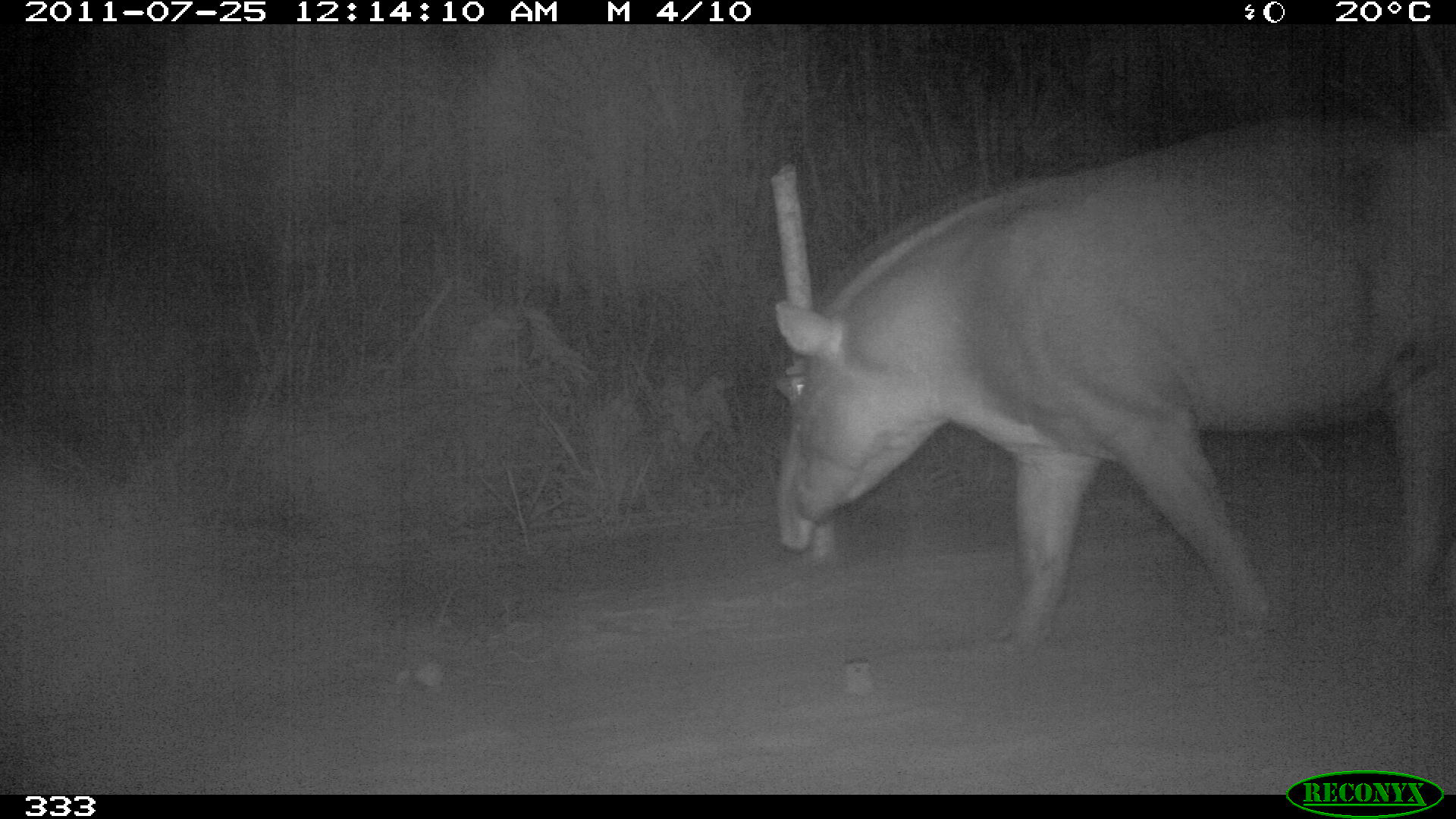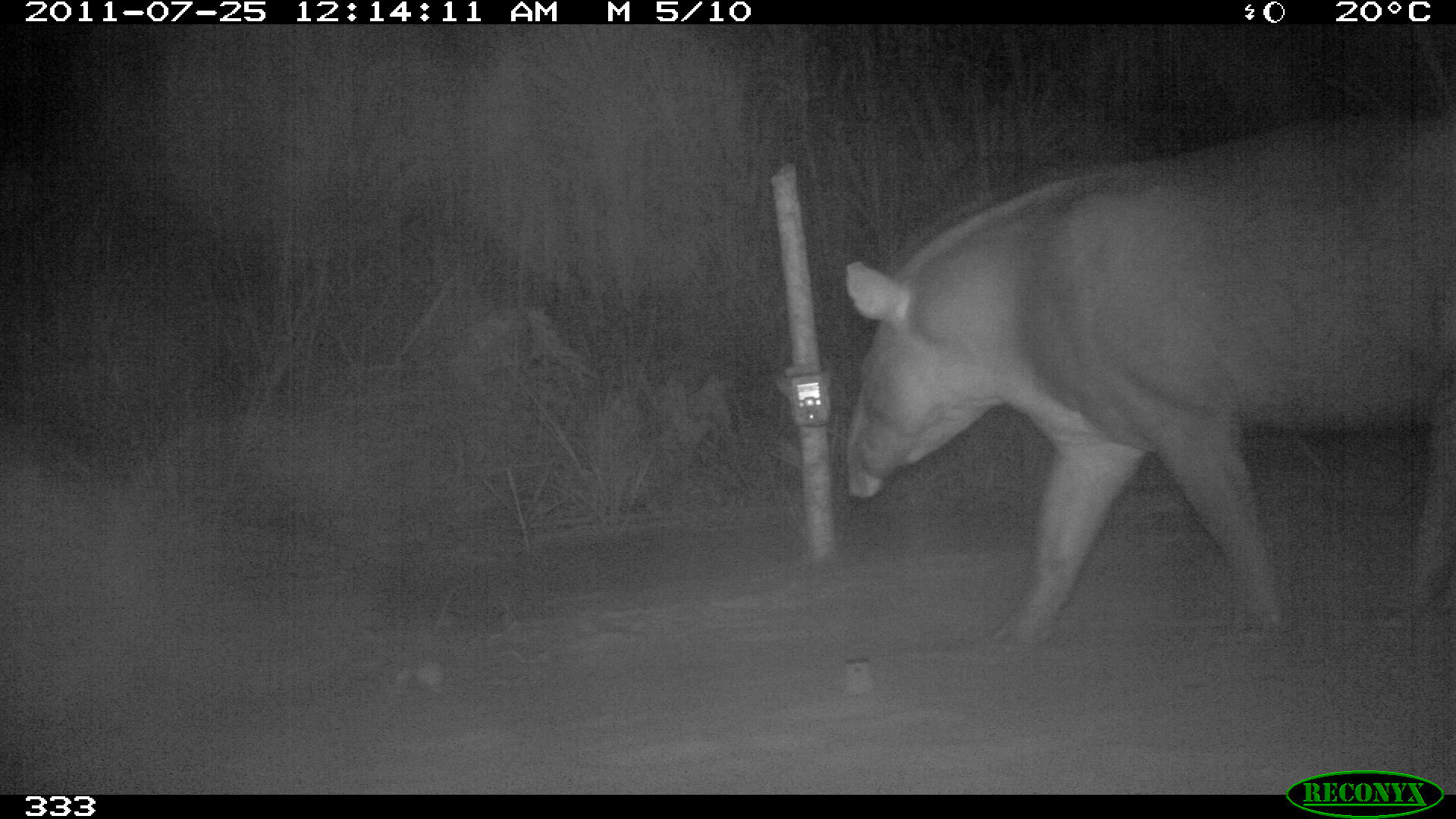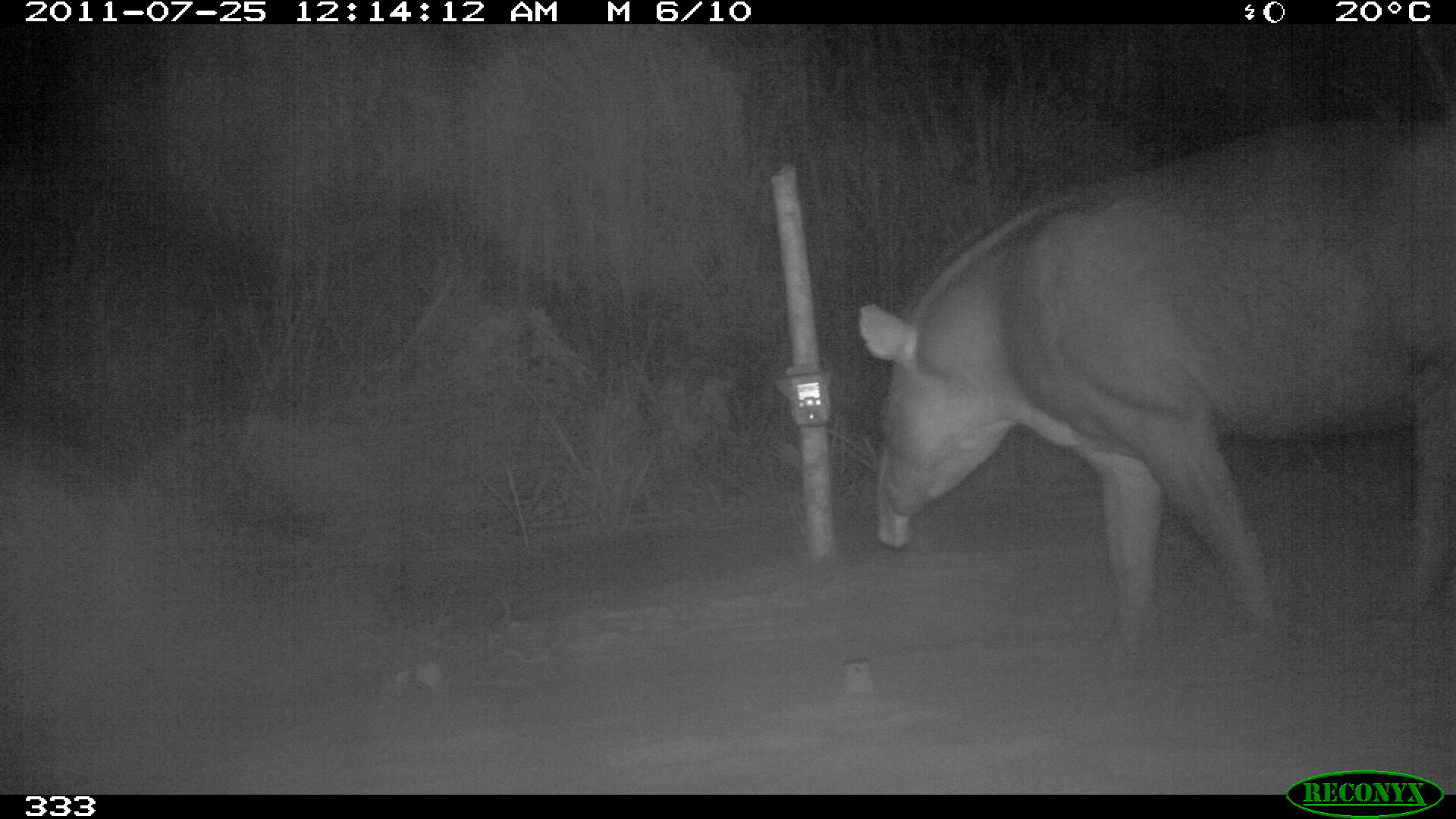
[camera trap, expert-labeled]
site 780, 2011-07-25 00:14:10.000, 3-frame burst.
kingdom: Animalia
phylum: Chordata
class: Mammalia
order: Perissodactyla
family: Tapiridae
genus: Tapirus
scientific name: Tapirus terrestris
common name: south american tapir